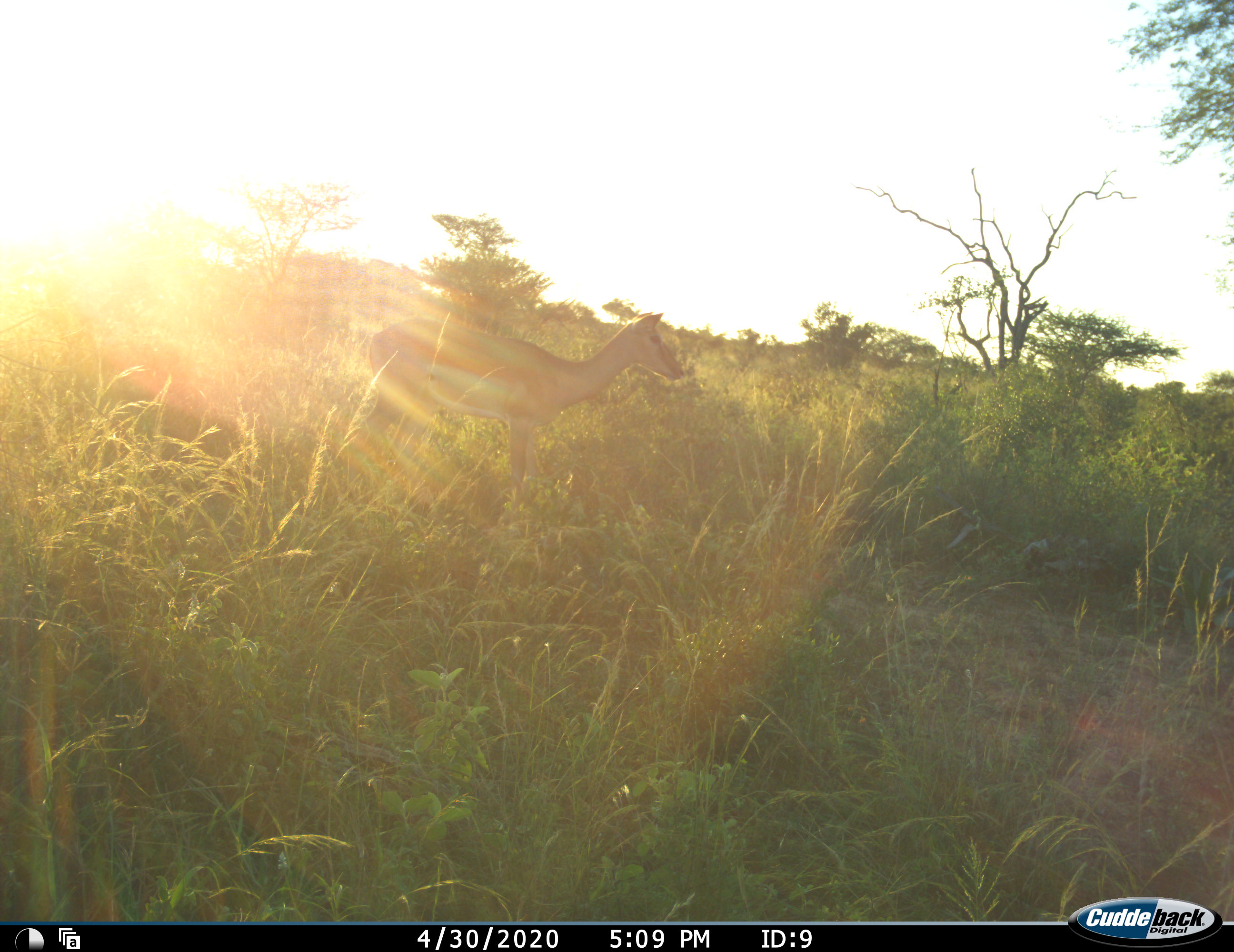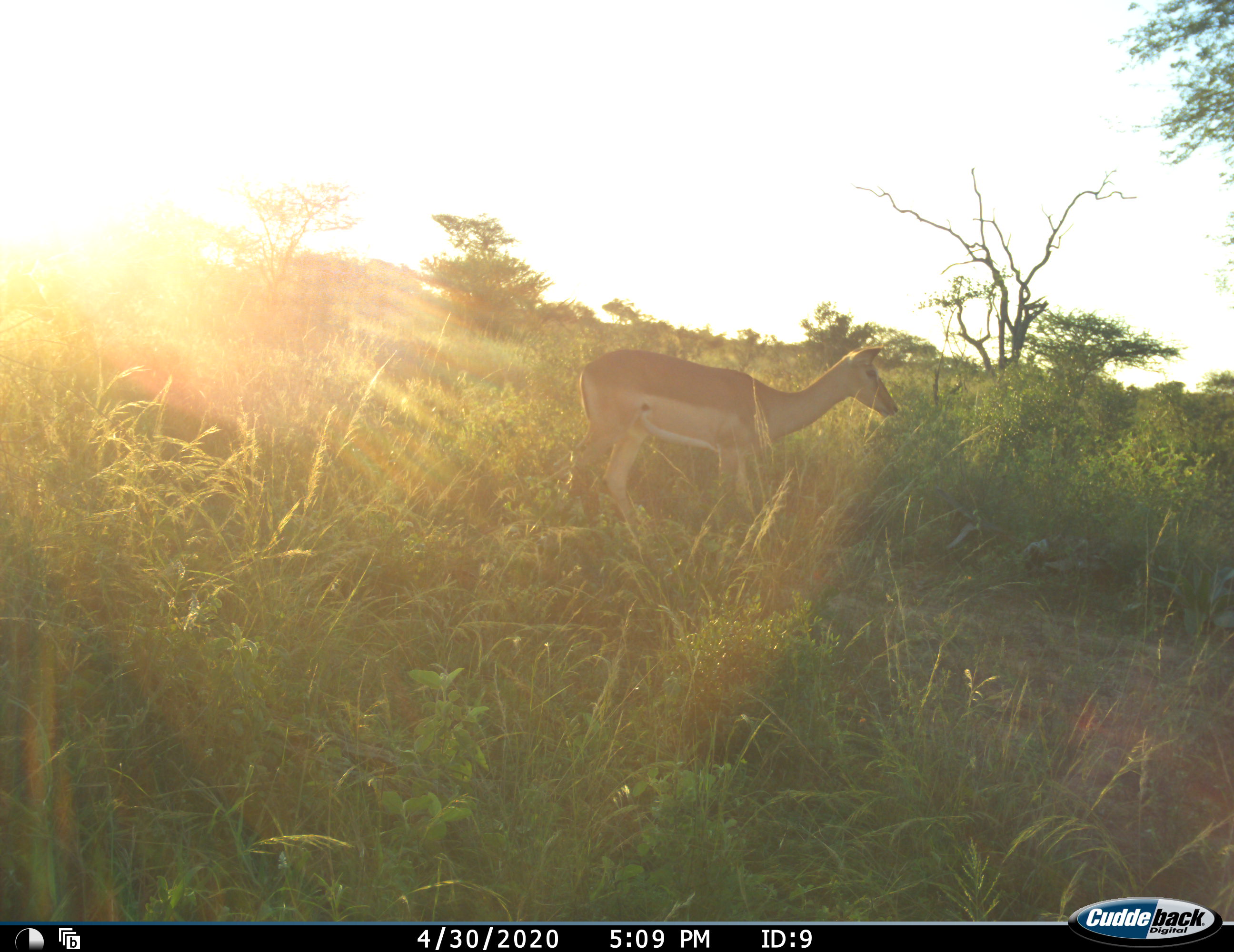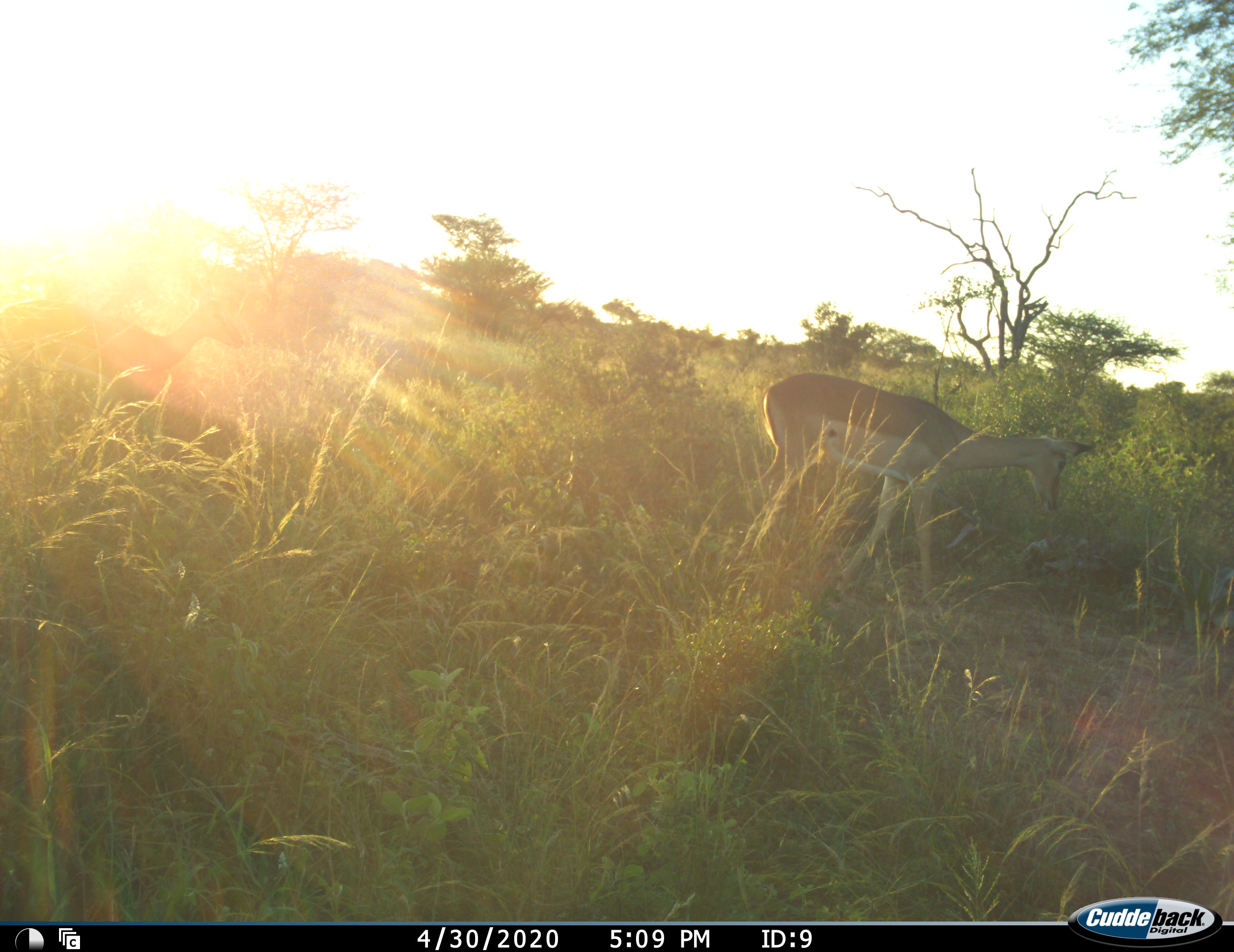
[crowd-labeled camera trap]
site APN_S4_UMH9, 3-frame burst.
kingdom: Animalia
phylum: Chordata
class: Mammalia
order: Artiodactyla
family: Bovidae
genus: Aepyceros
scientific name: Aepyceros melampus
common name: impala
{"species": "impala (Aepyceros melampus)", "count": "2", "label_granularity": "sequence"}